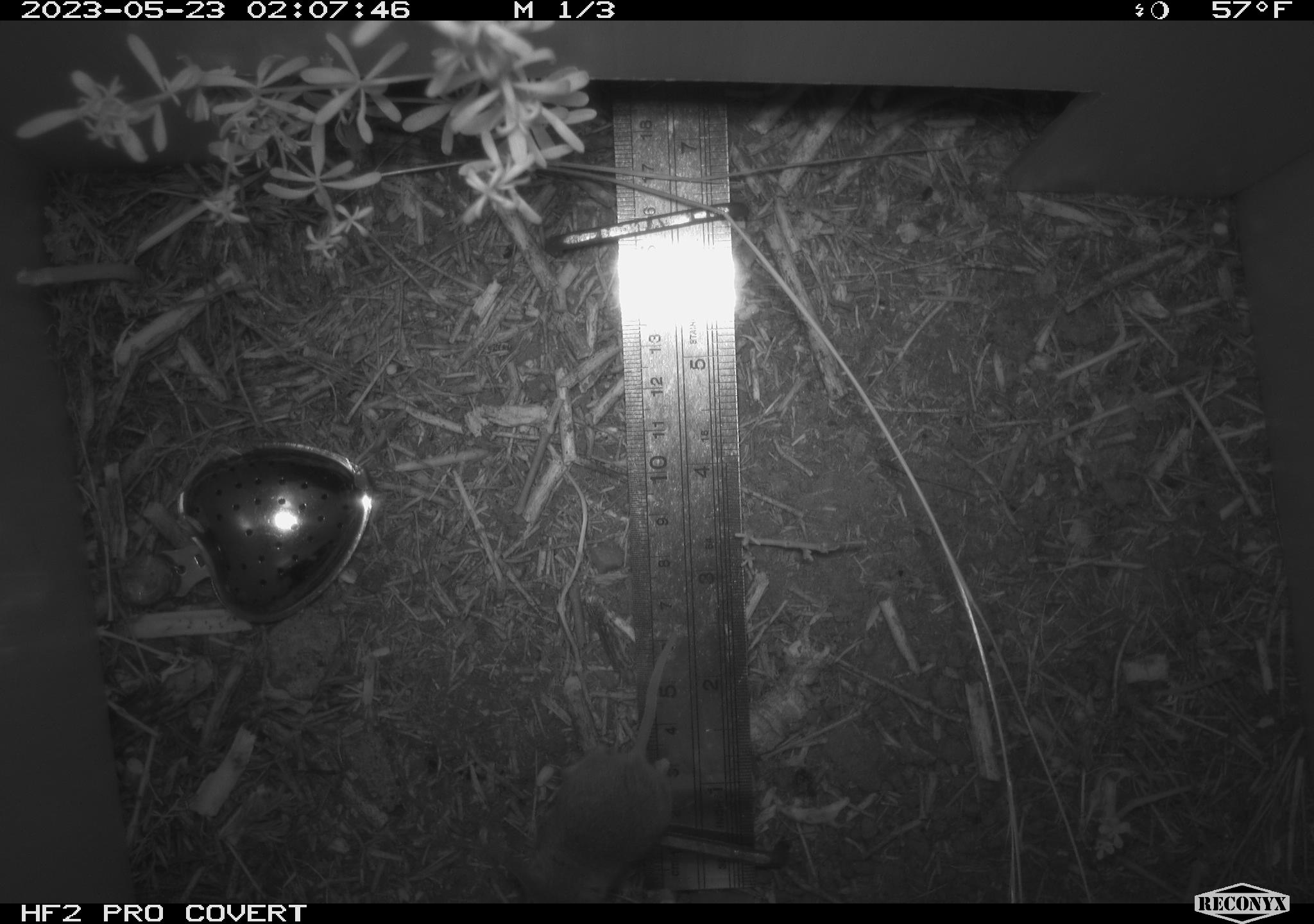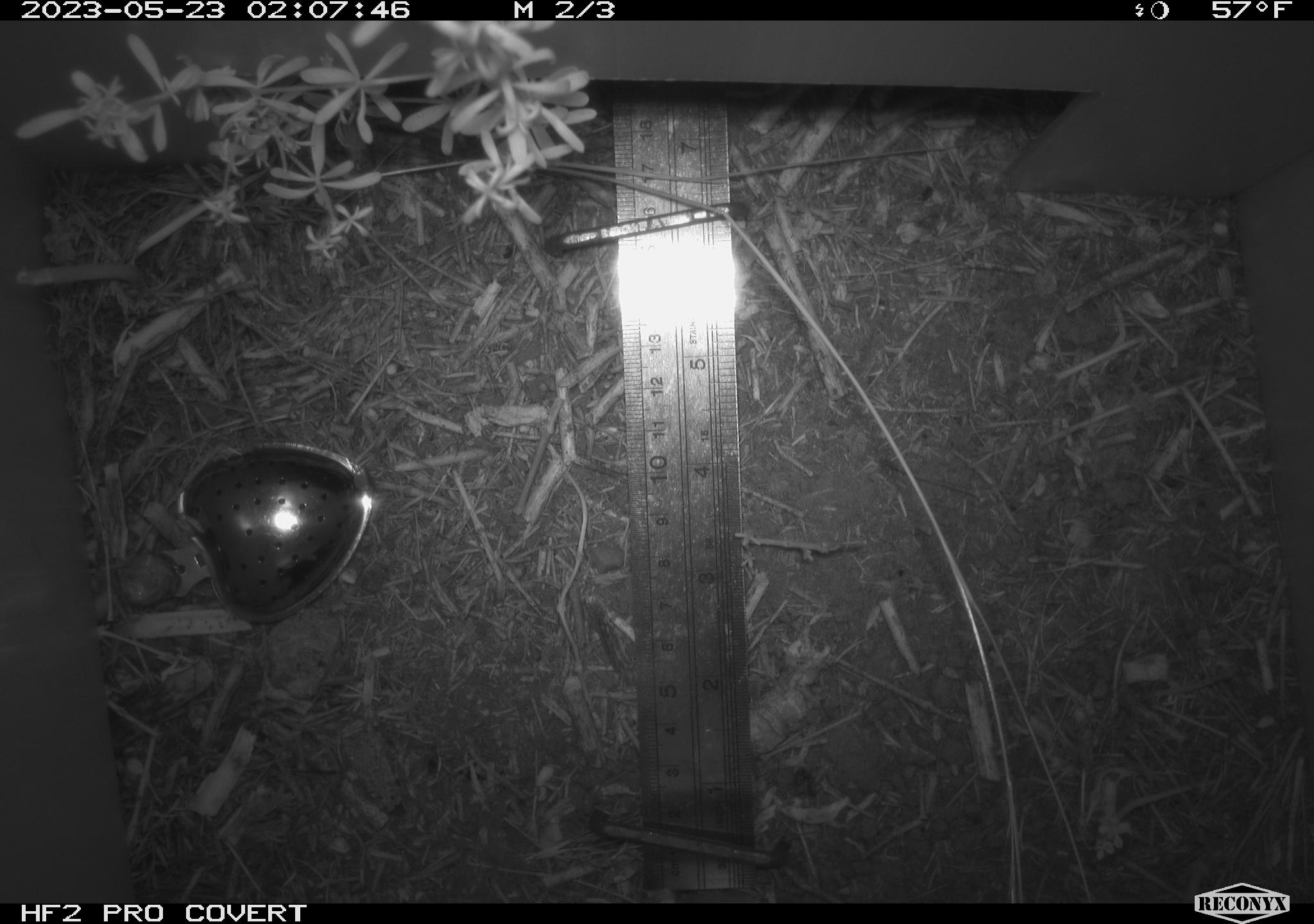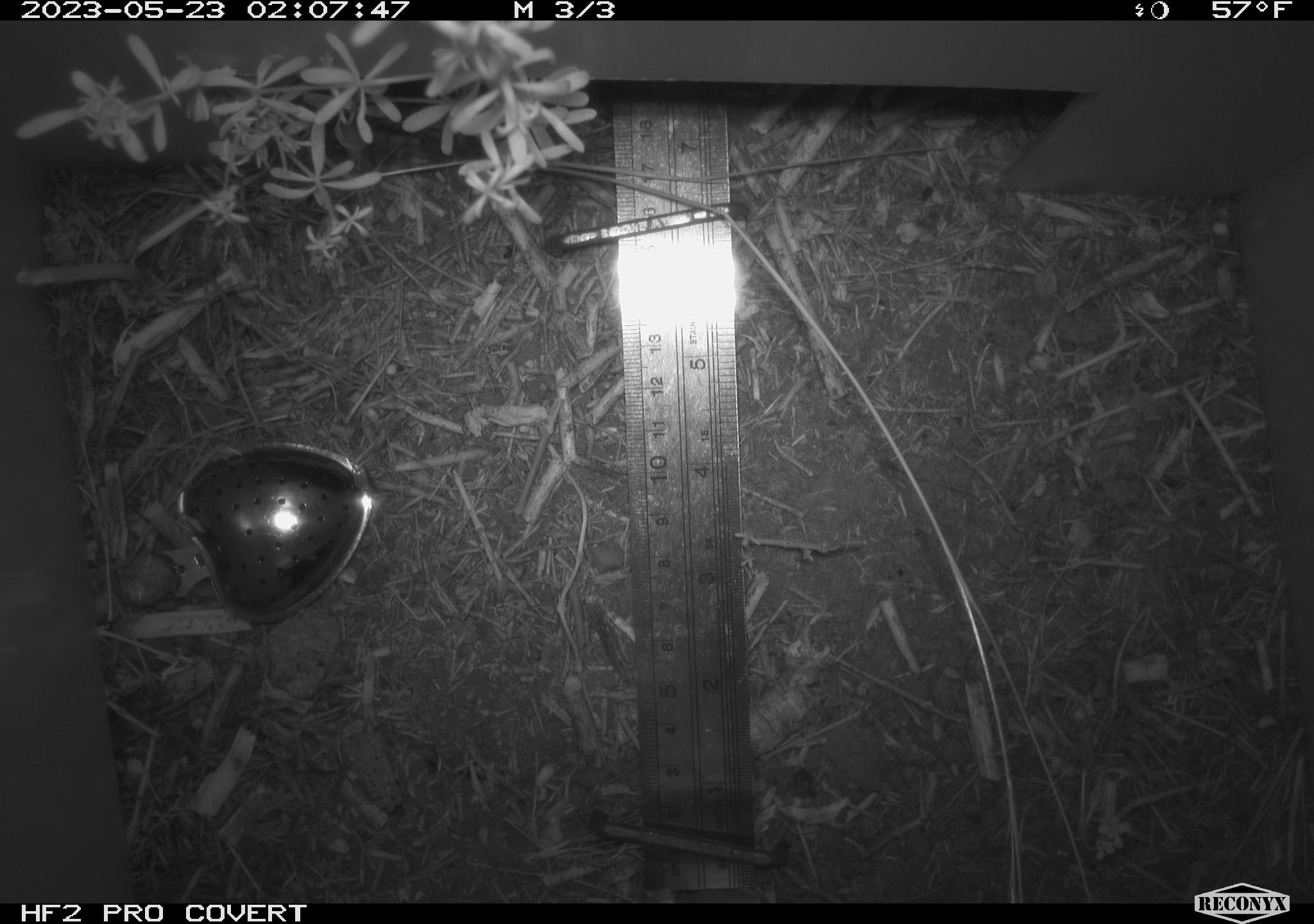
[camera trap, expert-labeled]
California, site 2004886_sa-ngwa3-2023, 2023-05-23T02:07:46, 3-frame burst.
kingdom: Animalia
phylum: Chordata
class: Mammalia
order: Rodentia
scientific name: Rodentia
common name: mouse species